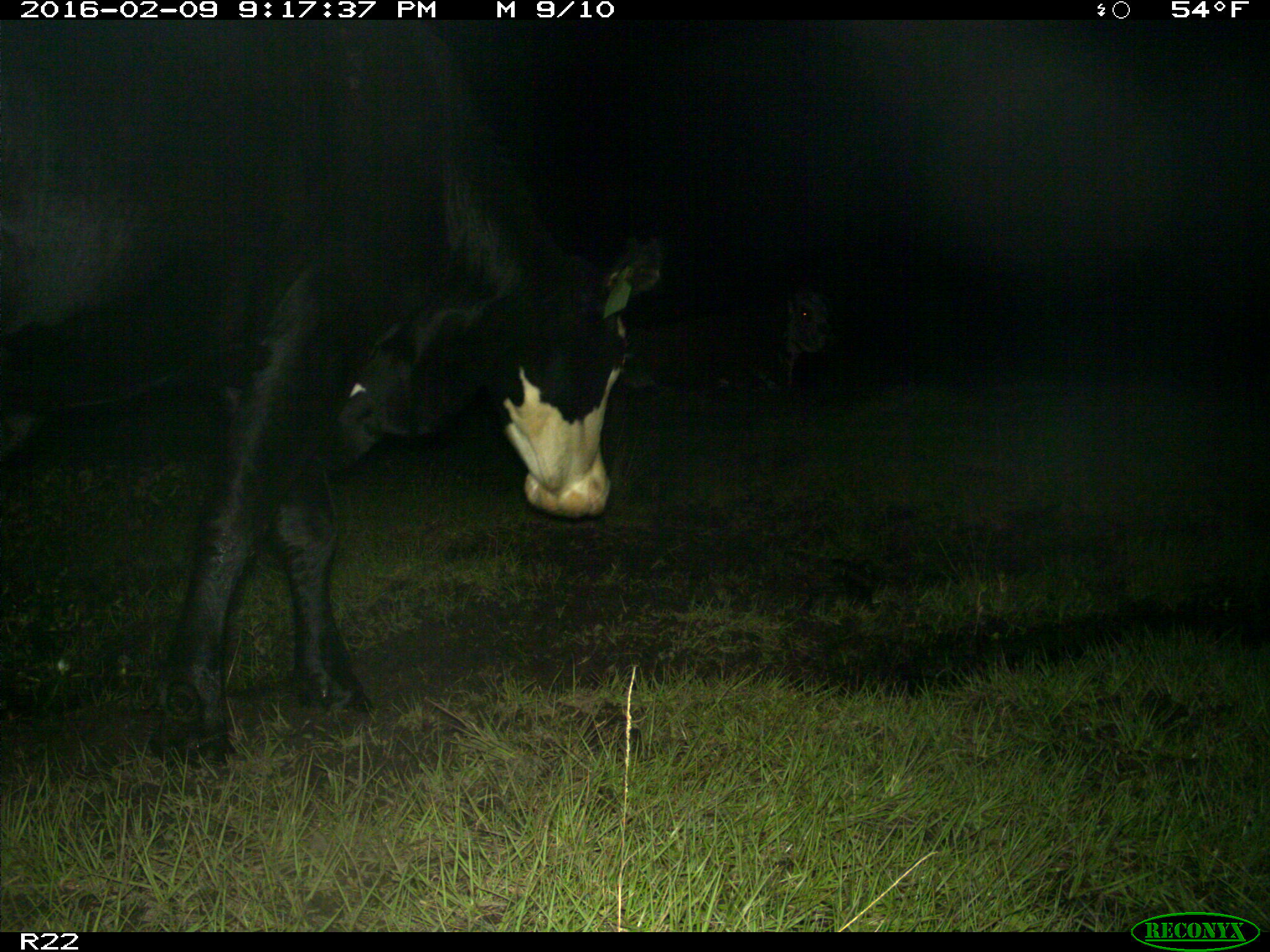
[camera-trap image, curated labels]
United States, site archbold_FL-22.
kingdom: Animalia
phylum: Chordata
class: Mammalia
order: Artiodactyla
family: Bovidae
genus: Bos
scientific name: Bos taurus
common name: domestic cow